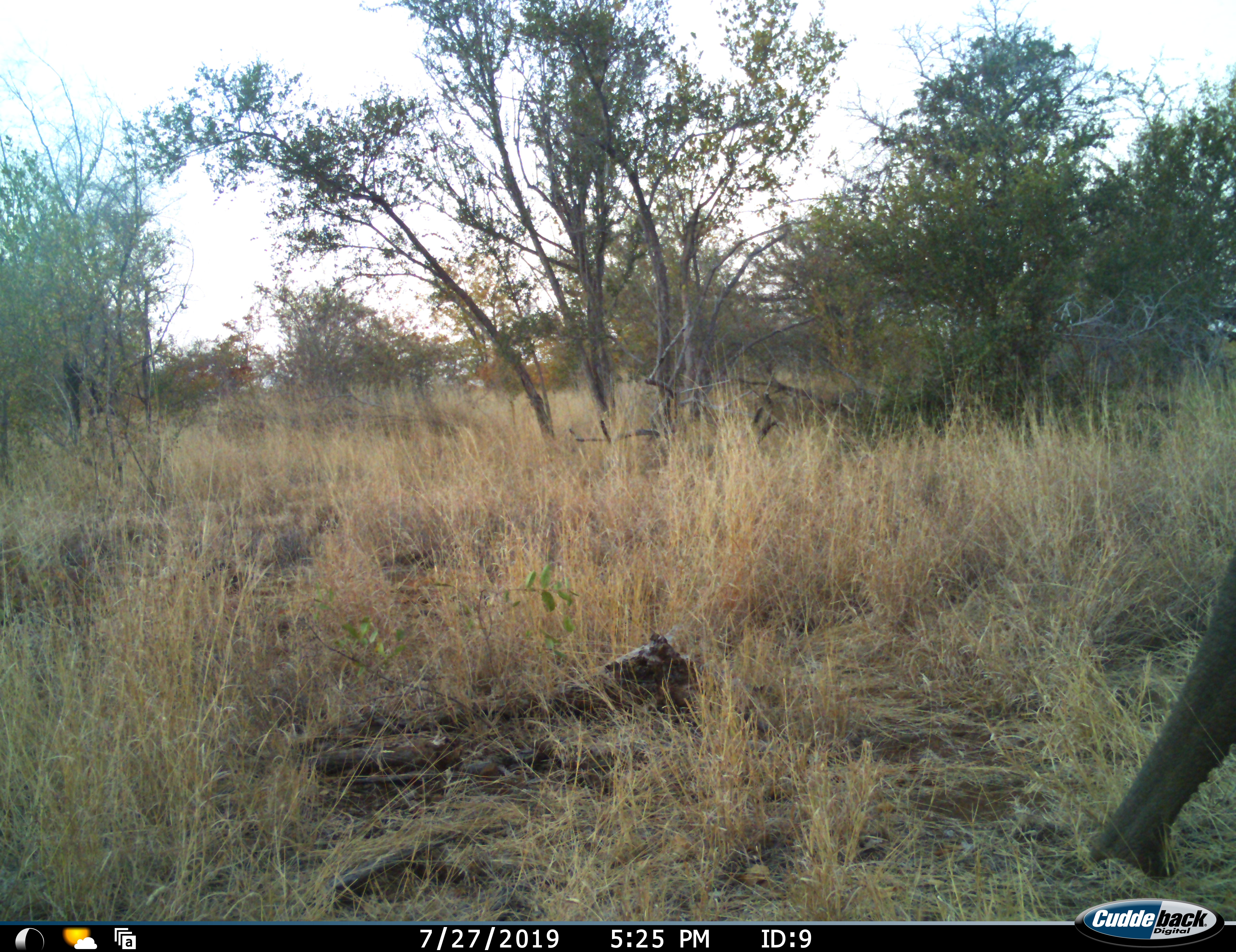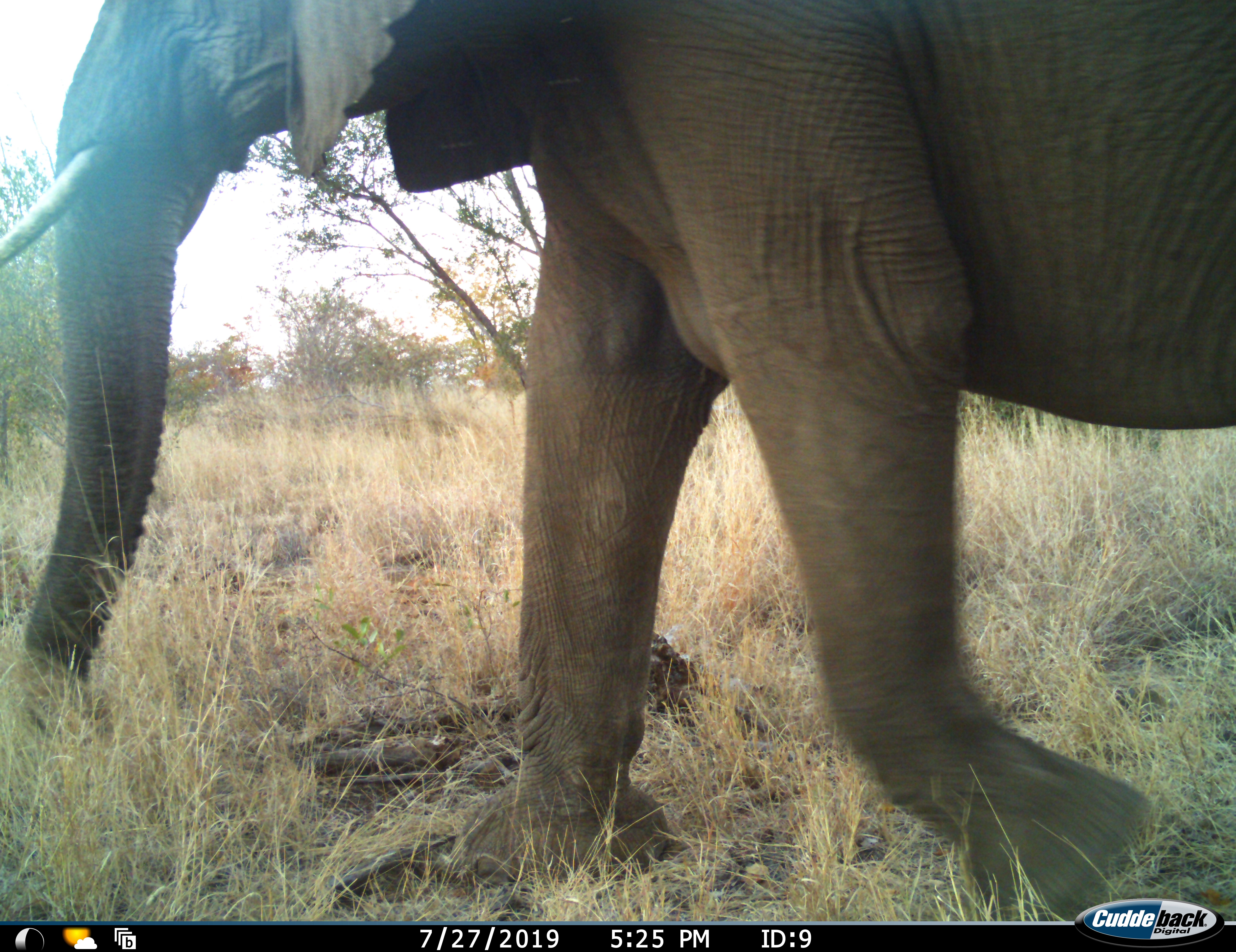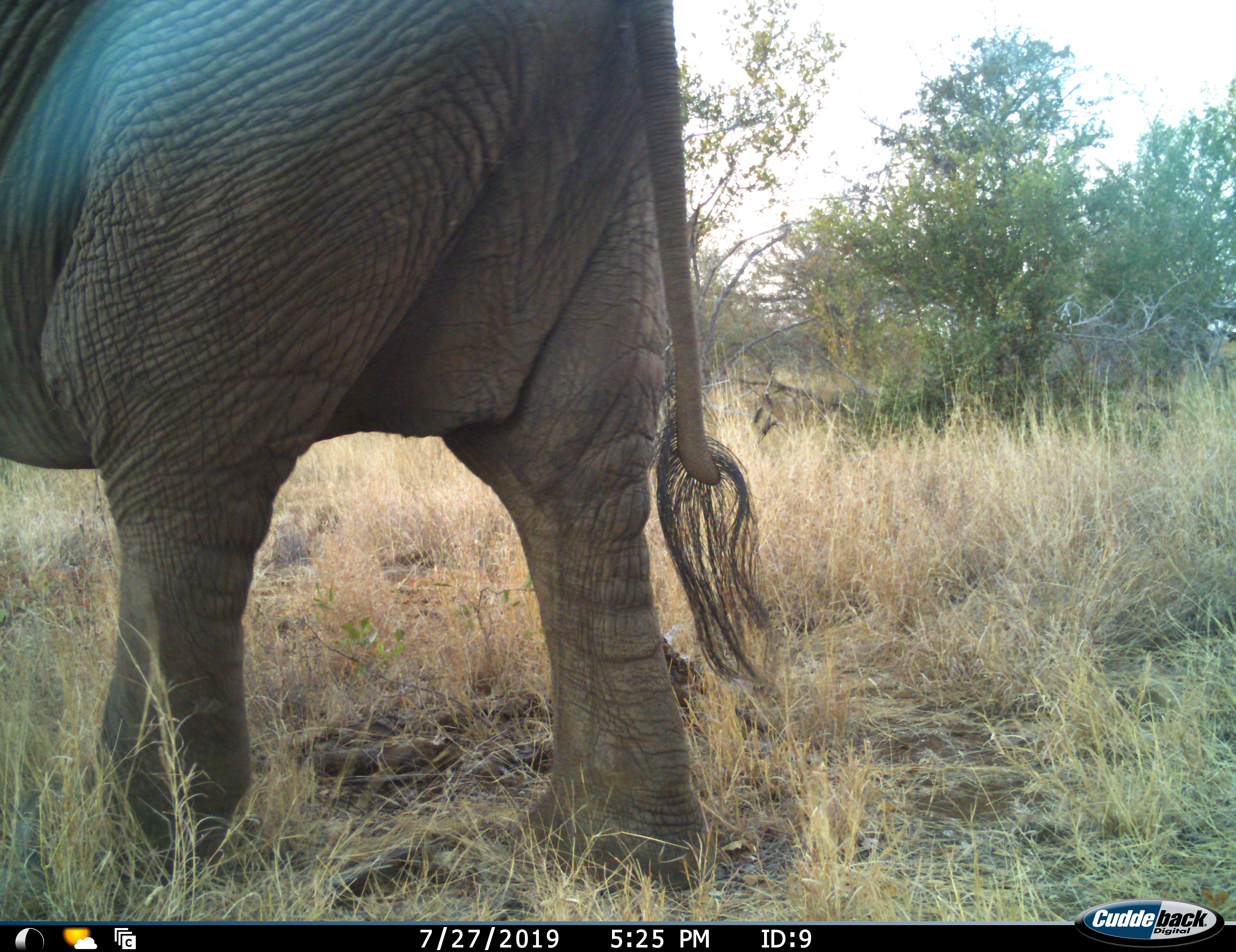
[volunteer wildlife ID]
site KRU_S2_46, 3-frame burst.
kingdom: Animalia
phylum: Chordata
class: Mammalia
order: Proboscidea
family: Elephantidae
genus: Loxodonta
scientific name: Loxodonta africana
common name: african bush elephant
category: elephant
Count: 1.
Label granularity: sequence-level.